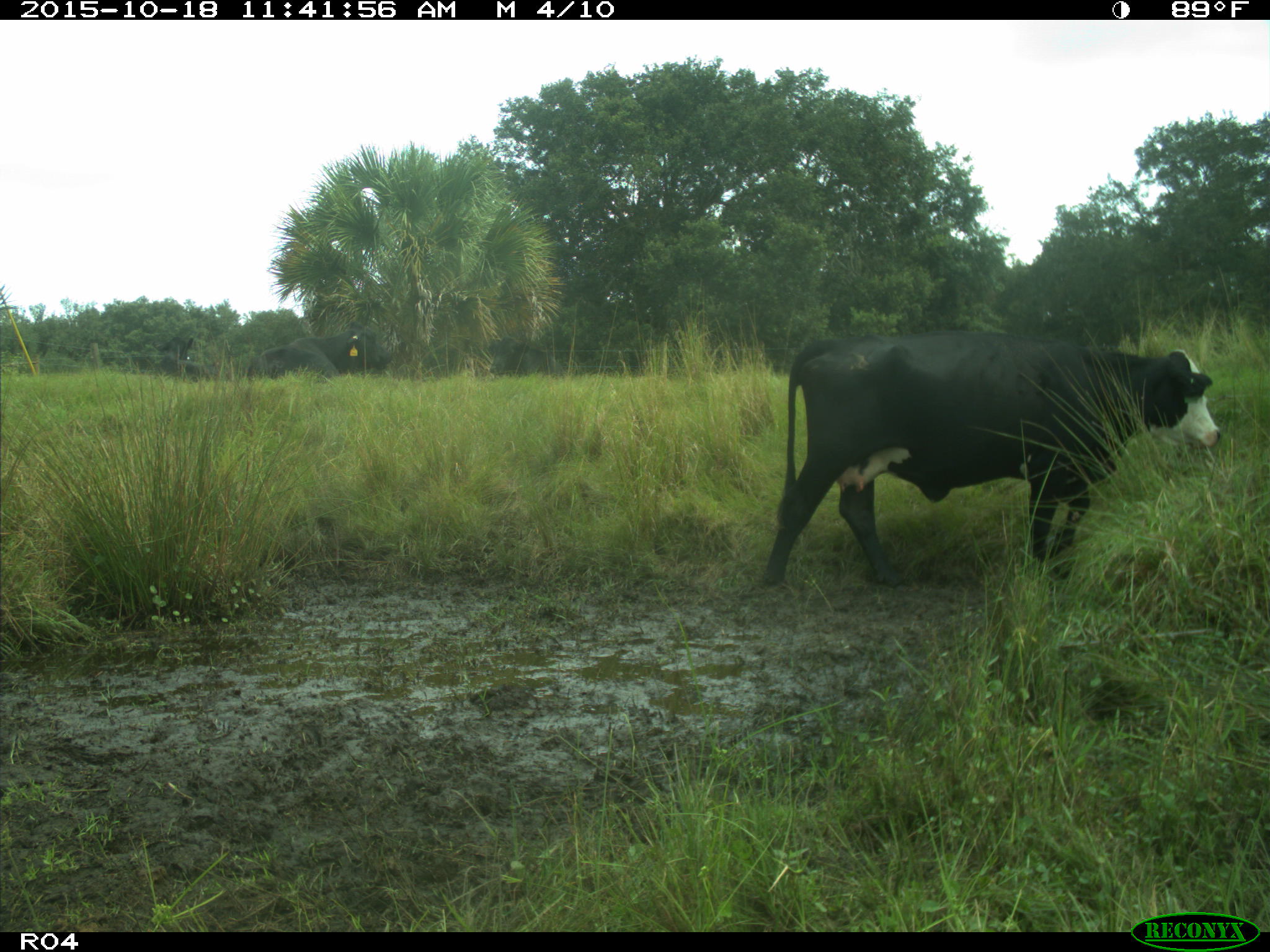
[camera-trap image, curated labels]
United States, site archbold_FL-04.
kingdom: Animalia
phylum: Chordata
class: Mammalia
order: Artiodactyla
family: Bovidae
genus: Bos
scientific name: Bos taurus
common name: domestic cow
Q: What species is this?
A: Bos taurus (domestic cow).